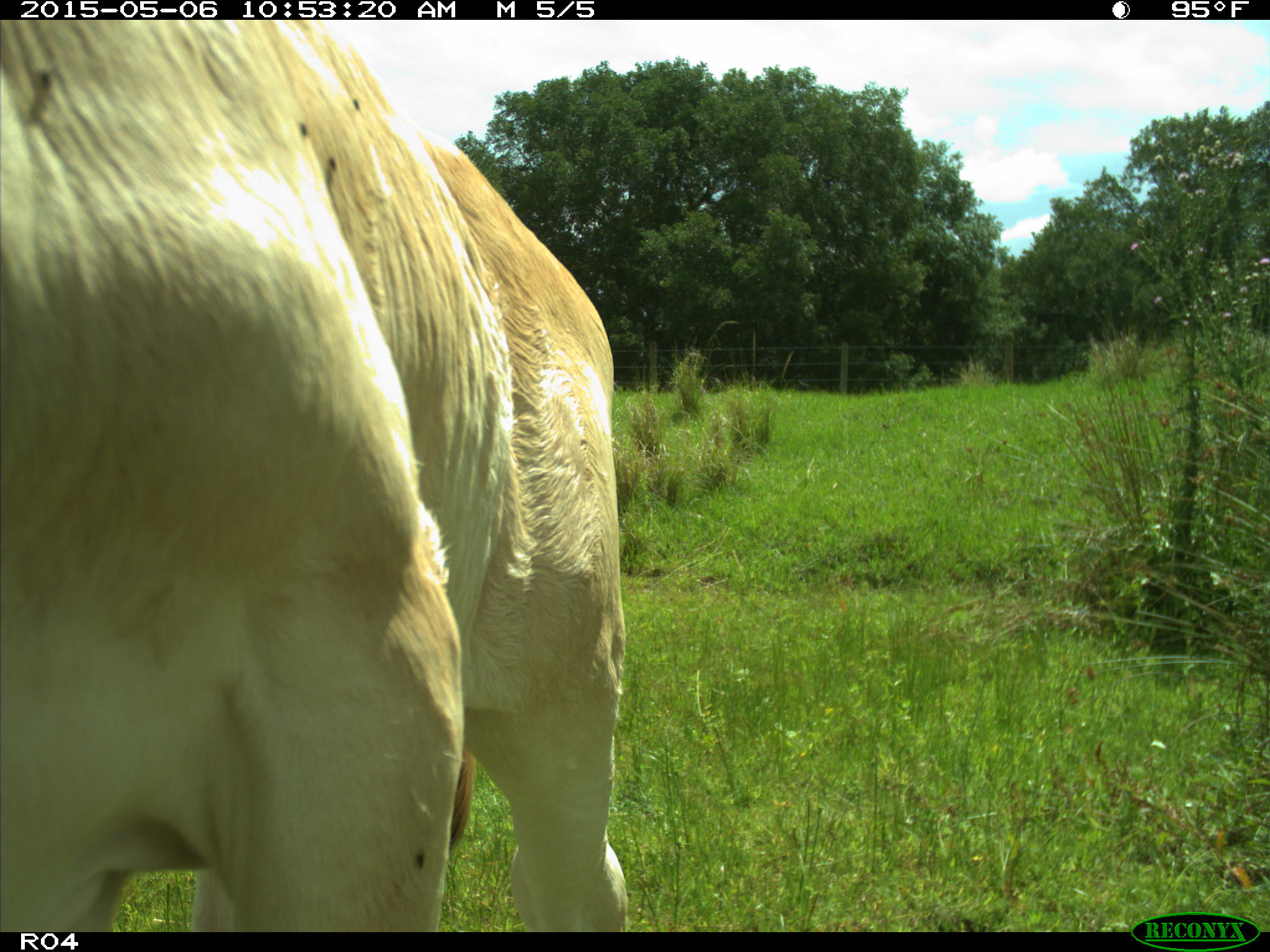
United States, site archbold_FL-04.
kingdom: Animalia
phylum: Chordata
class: Mammalia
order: Artiodactyla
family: Bovidae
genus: Bos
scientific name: Bos taurus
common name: domestic cow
Bos taurus (domestic cow).